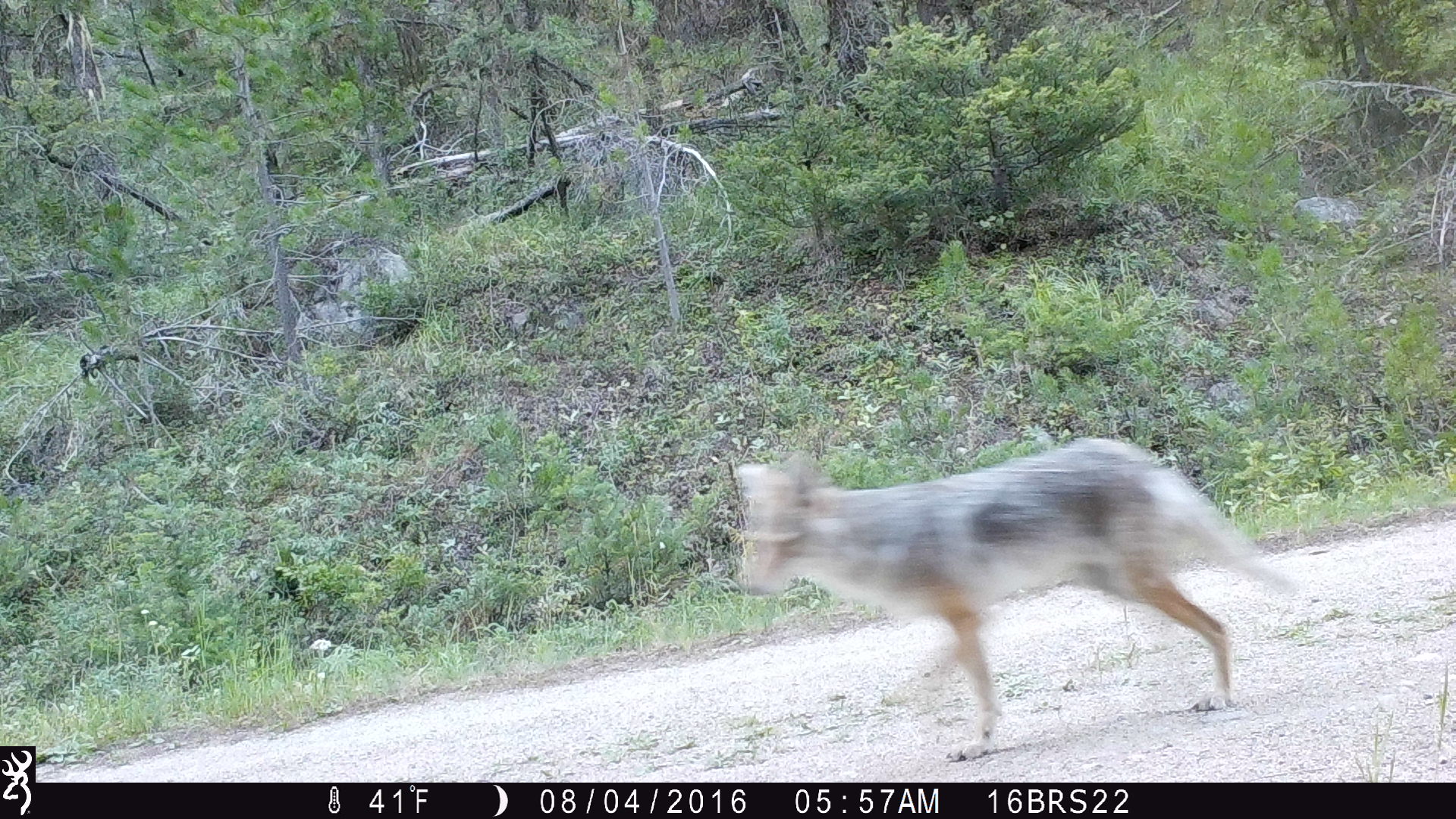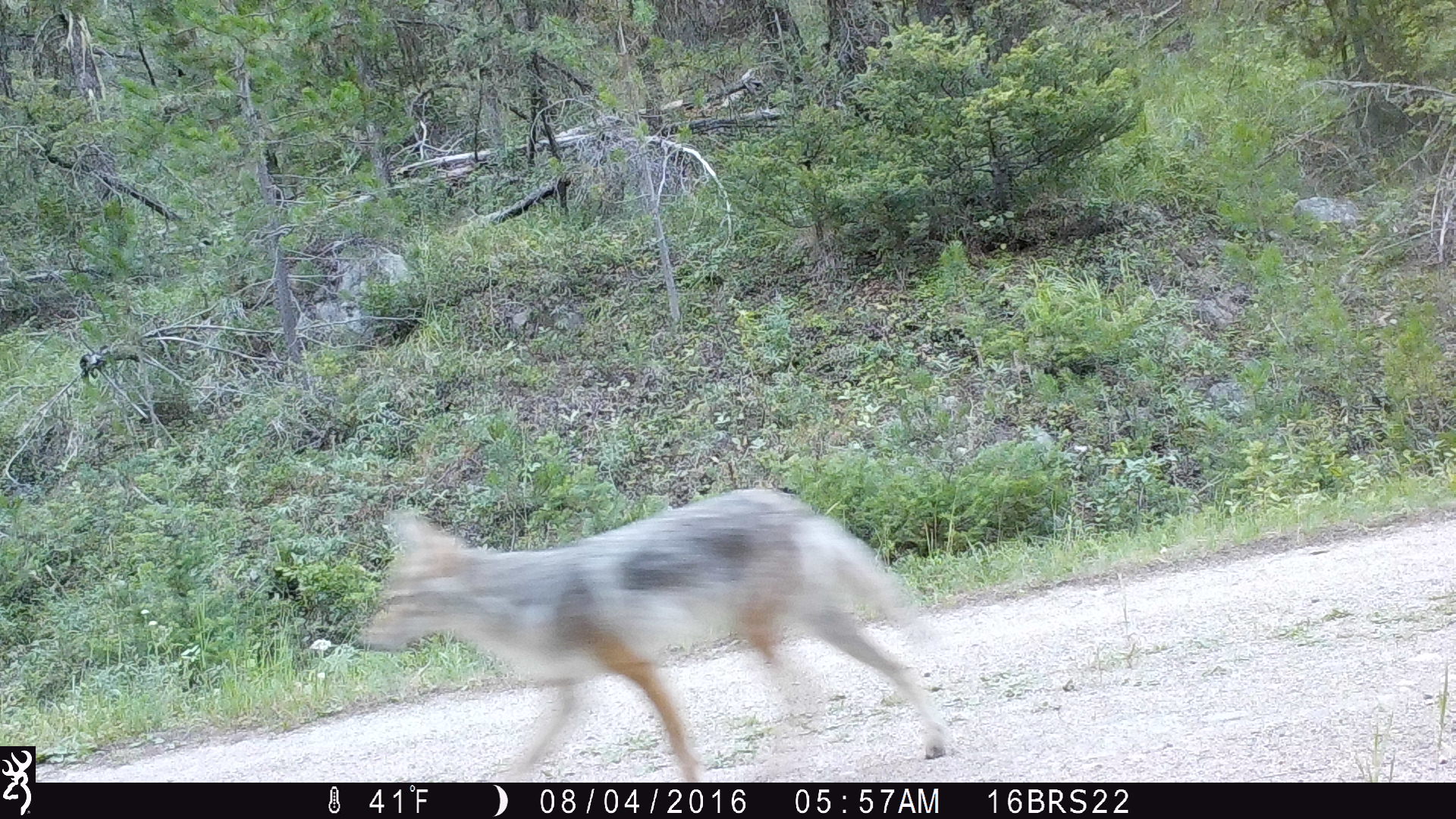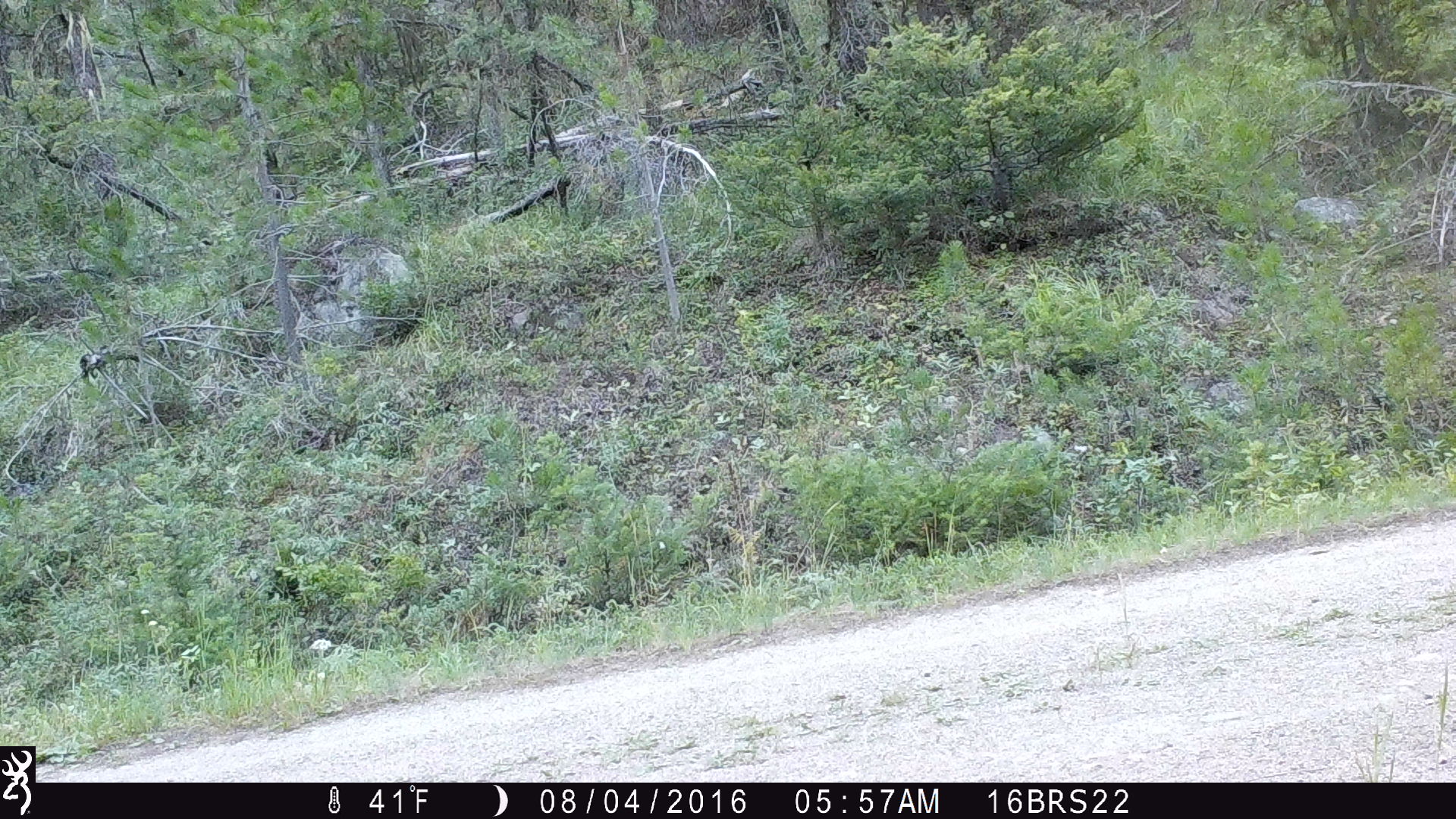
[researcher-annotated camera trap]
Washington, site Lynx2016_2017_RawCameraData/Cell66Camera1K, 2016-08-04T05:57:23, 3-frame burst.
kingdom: Animalia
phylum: Chordata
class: Mammalia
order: Carnivora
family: Canidae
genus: Canis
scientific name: Canis latrans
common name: coyote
Canis latrans (coyote). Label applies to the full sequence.